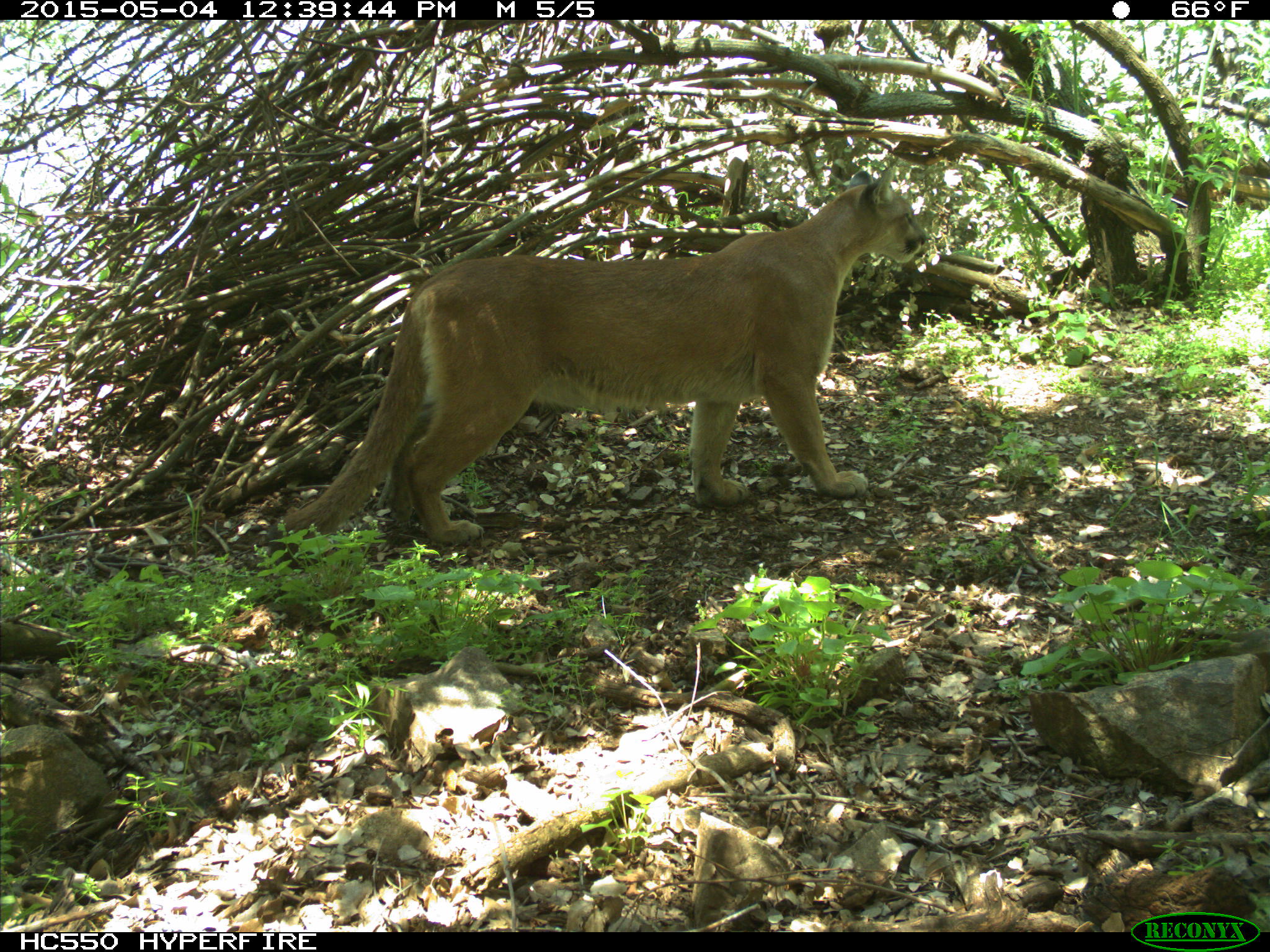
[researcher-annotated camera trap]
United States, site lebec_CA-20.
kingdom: Animalia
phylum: Chordata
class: Mammalia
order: Carnivora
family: Felidae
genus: Puma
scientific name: Puma concolor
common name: mountain lion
Puma concolor (mountain lion).